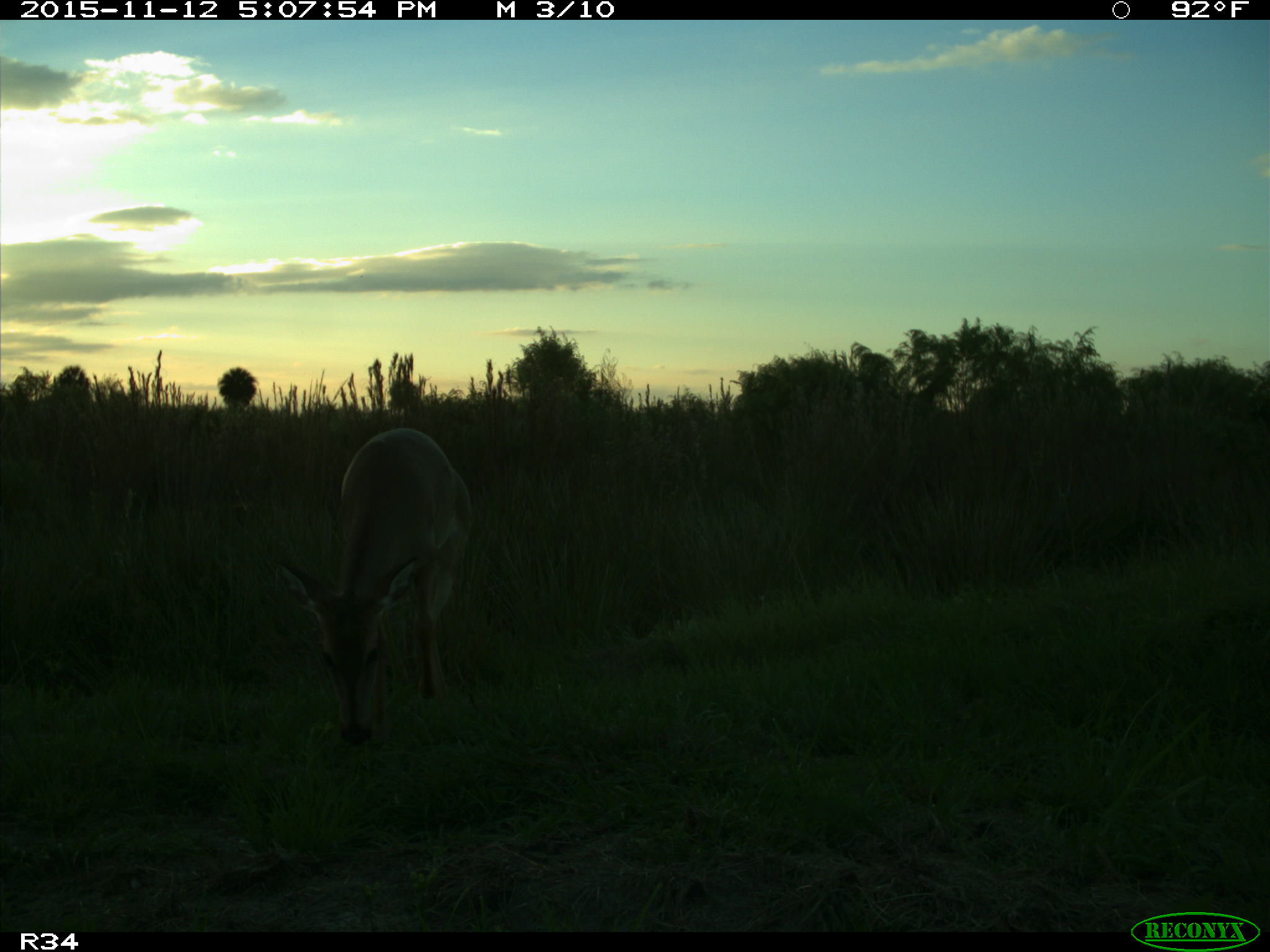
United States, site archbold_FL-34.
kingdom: Animalia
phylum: Chordata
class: Mammalia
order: Artiodactyla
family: Cervidae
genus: Odocoileus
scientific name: Odocoileus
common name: deer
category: unidentified deer